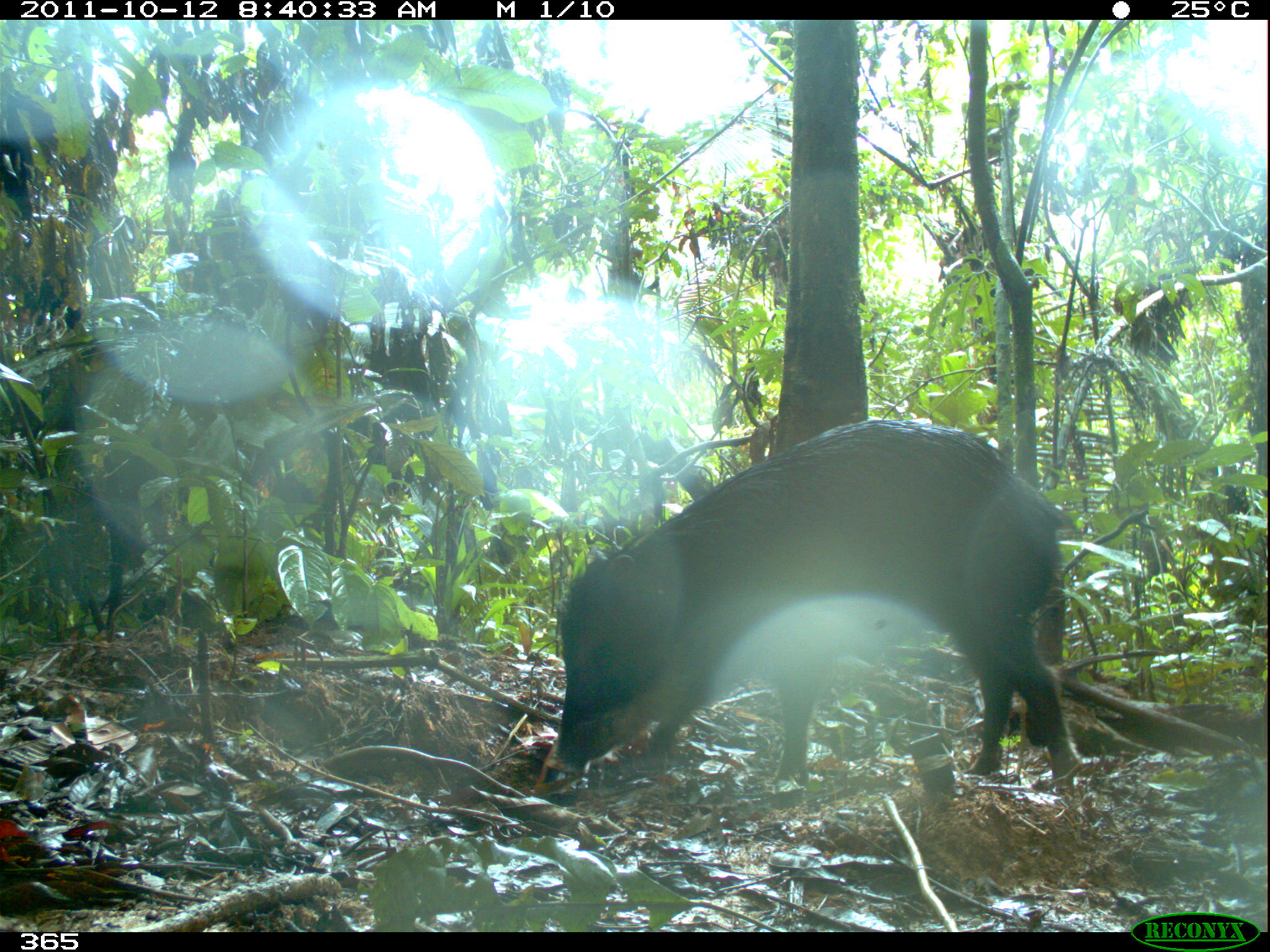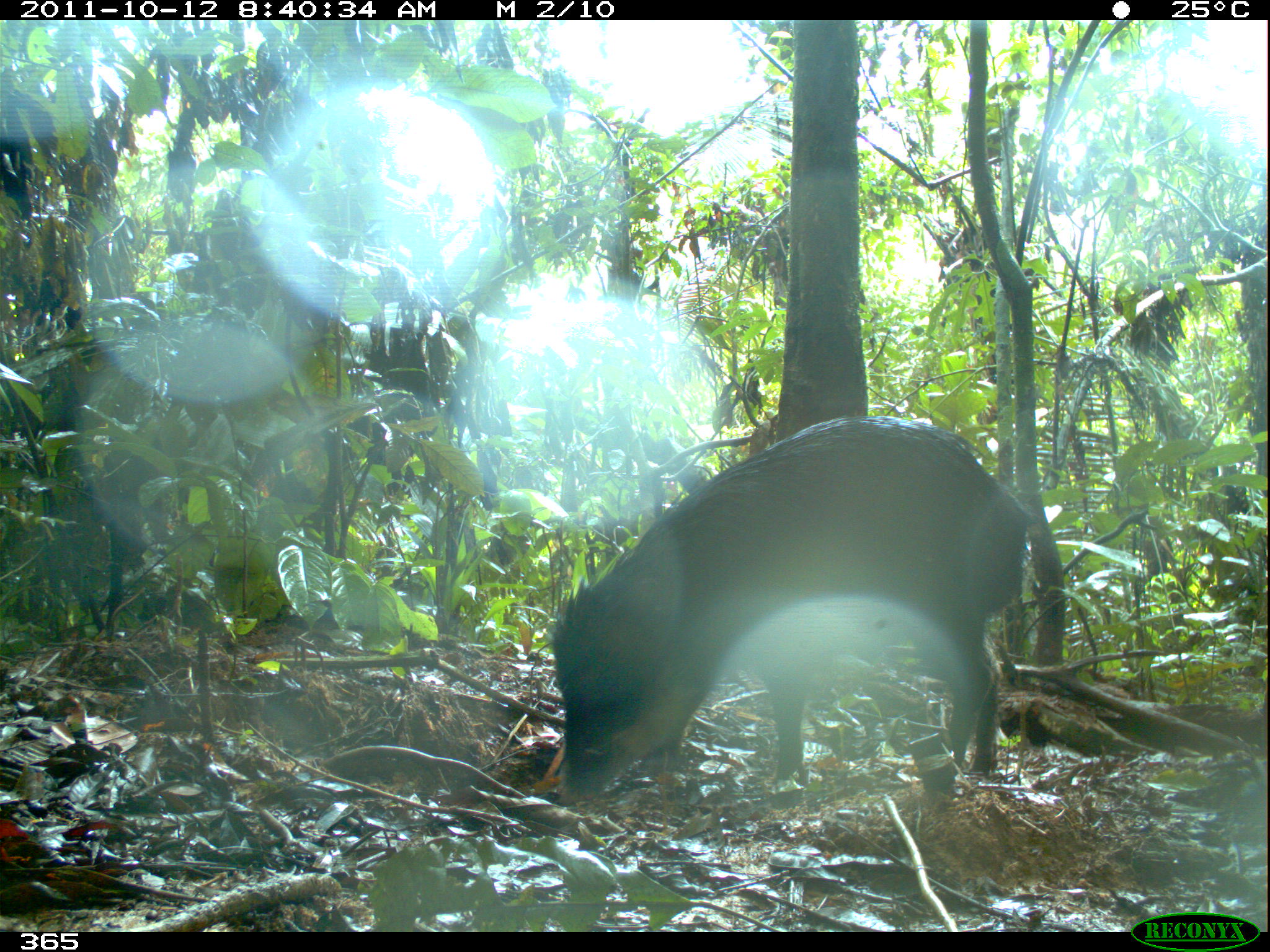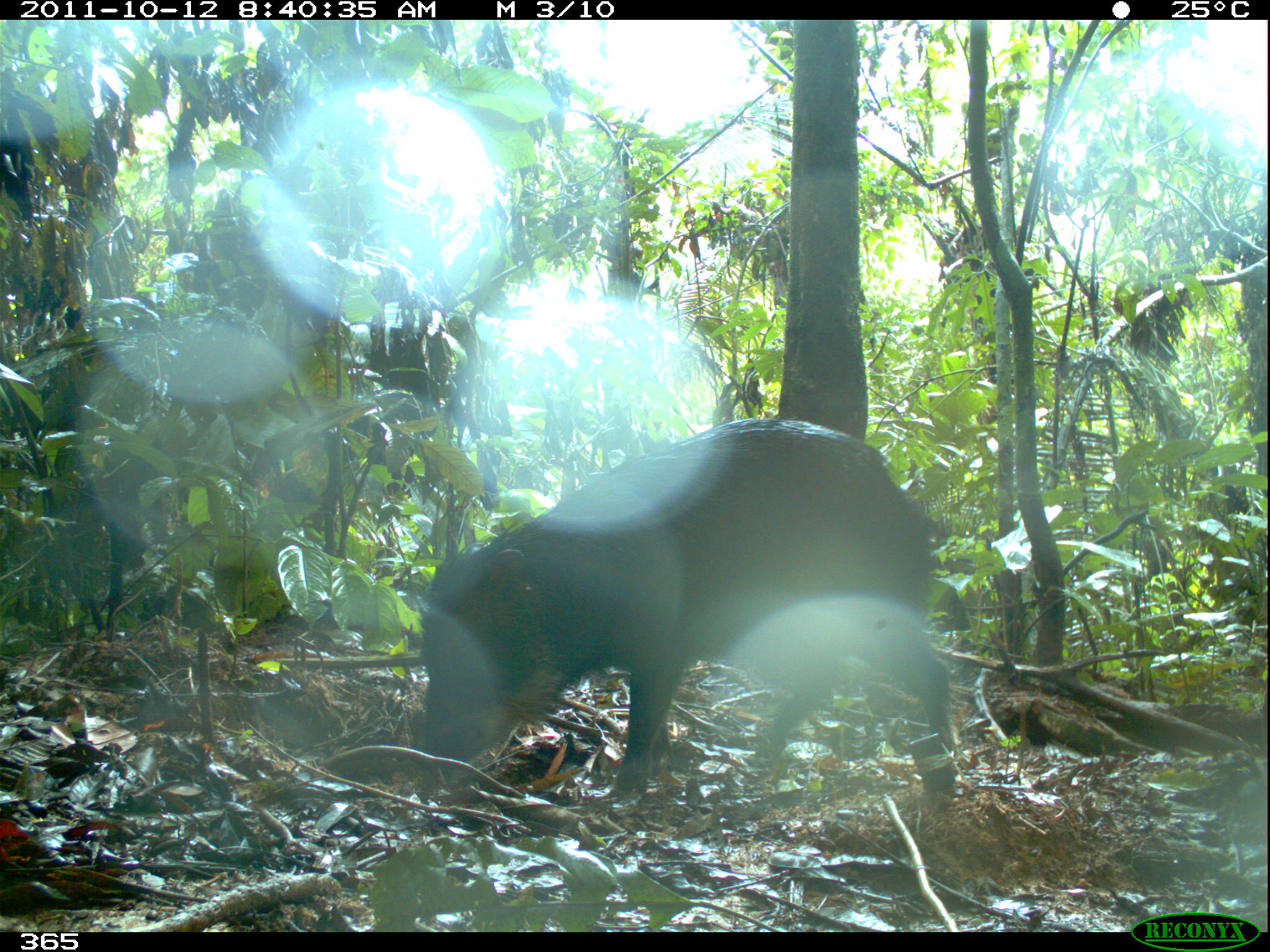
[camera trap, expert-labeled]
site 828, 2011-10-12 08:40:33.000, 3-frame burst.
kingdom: Animalia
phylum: Chordata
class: Mammalia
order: Artiodactyla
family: Tayassuidae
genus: Tayassu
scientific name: Tayassu pecari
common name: white-lipped peccary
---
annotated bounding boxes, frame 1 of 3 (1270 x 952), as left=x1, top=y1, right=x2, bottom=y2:
tayassu pecari: left=543, top=417, right=1083, bottom=810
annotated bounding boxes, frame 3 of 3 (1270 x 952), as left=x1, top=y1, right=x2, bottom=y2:
tayassu pecari: left=416, top=417, right=959, bottom=811